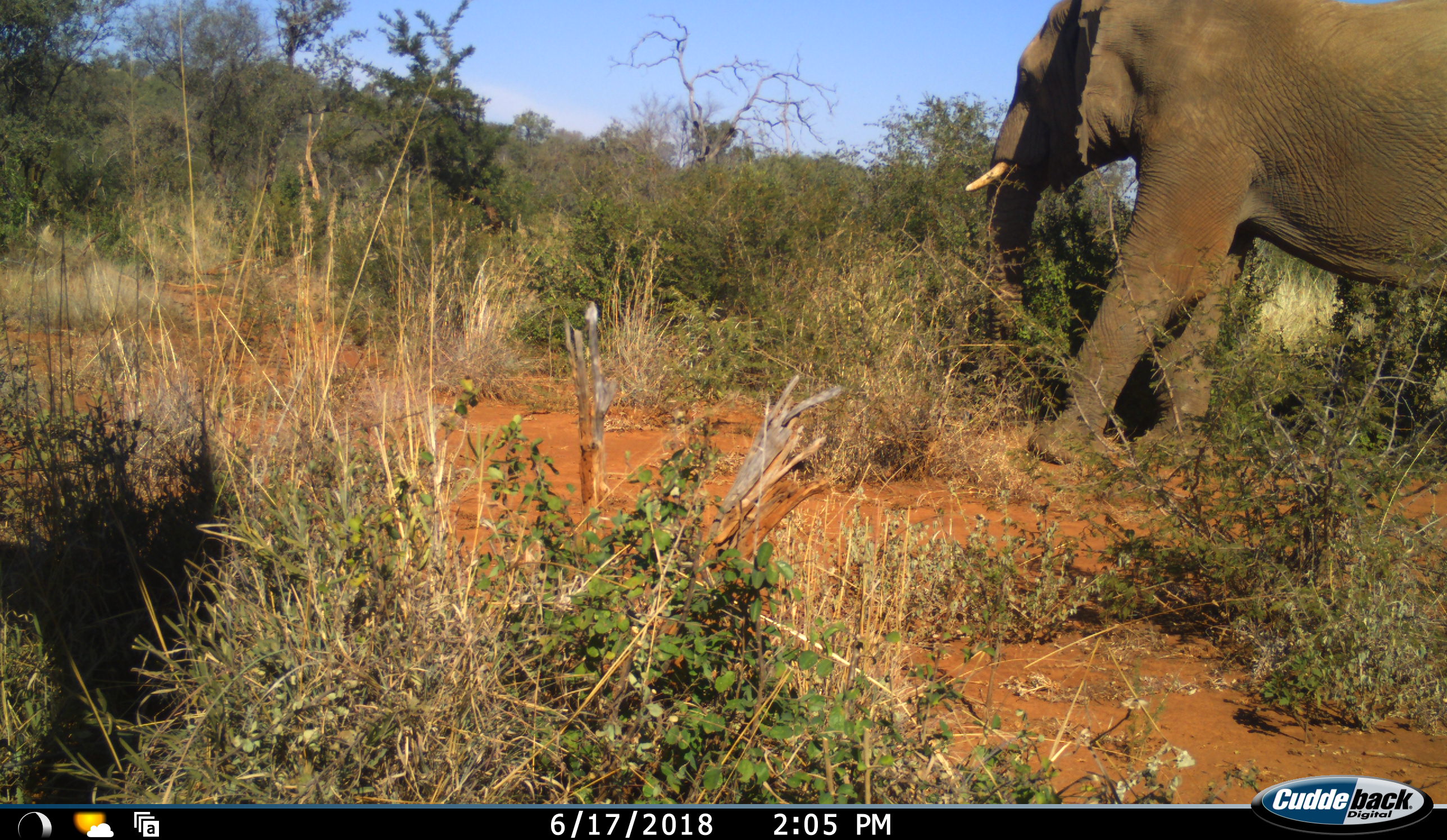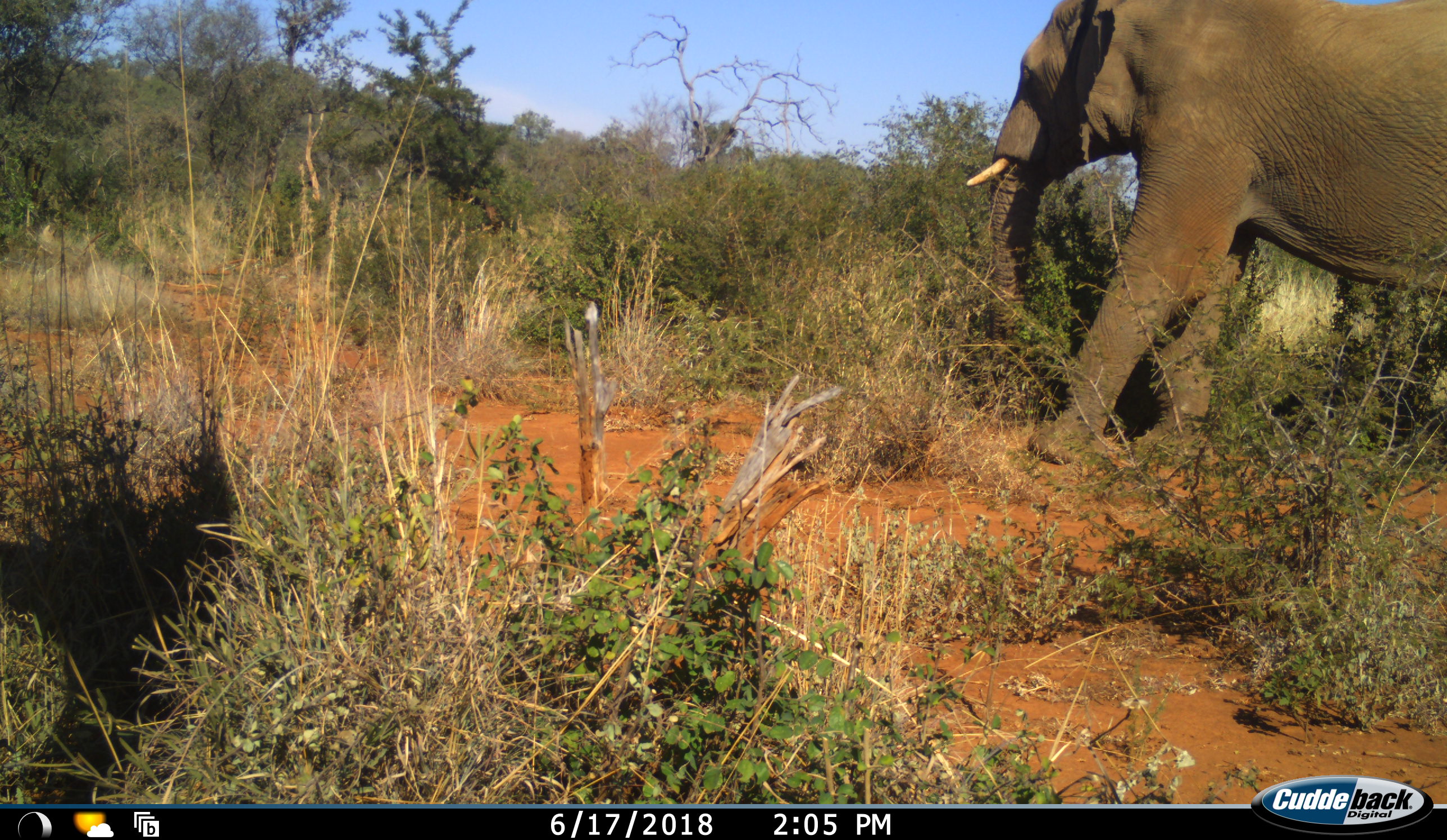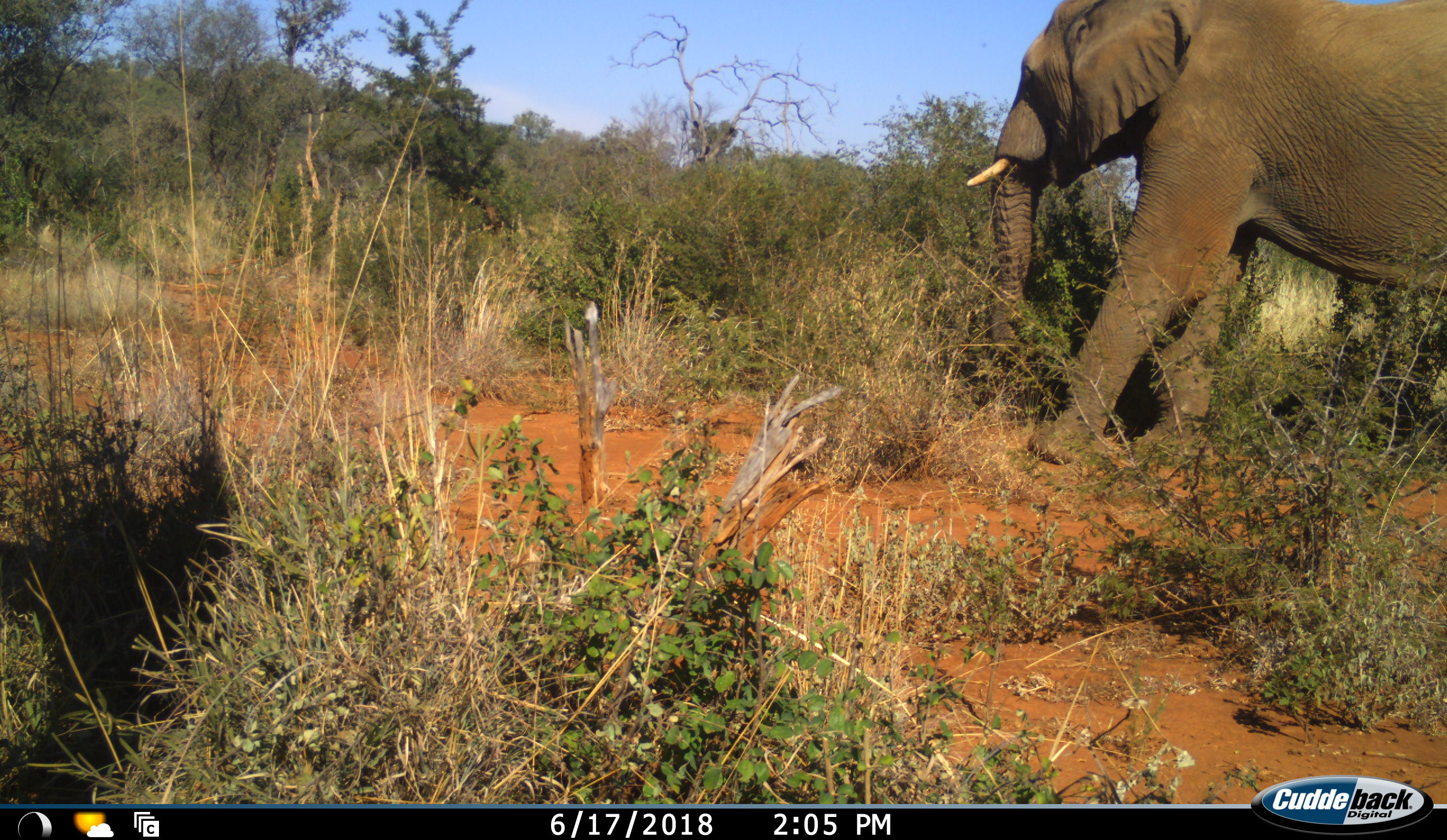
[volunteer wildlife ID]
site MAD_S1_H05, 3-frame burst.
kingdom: Animalia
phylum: Chordata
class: Mammalia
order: Proboscidea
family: Elephantidae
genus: Loxodonta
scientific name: Loxodonta africana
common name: african bush elephant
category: elephant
Elephant (african bush elephant) (Loxodonta africana), count 1. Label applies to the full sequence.